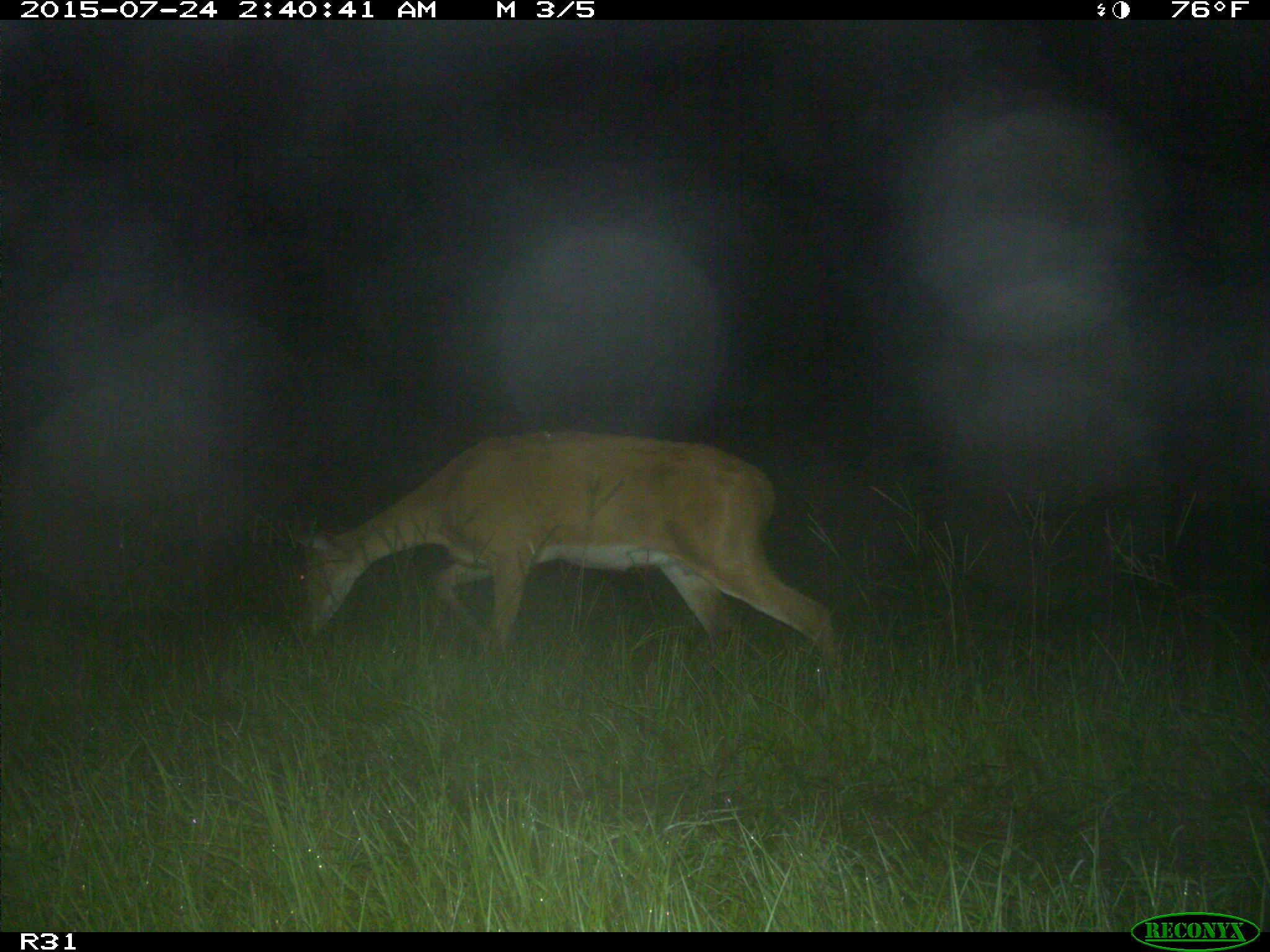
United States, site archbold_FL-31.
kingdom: Animalia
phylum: Chordata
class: Mammalia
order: Artiodactyla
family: Cervidae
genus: Odocoileus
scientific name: Odocoileus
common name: deer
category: unidentified deer